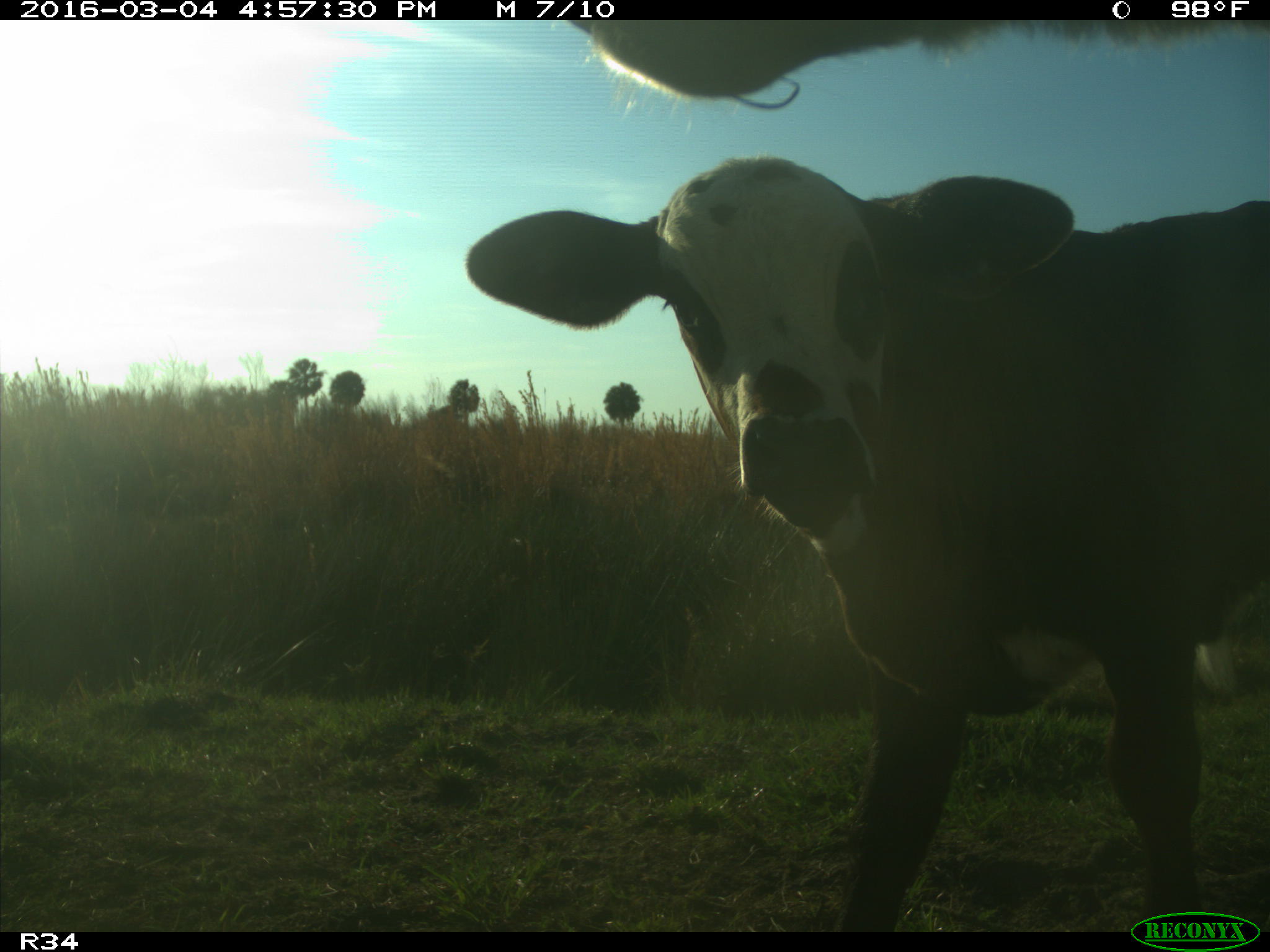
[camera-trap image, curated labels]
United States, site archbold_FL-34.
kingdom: Animalia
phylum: Chordata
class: Mammalia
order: Artiodactyla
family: Bovidae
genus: Bos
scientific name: Bos taurus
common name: domestic cow